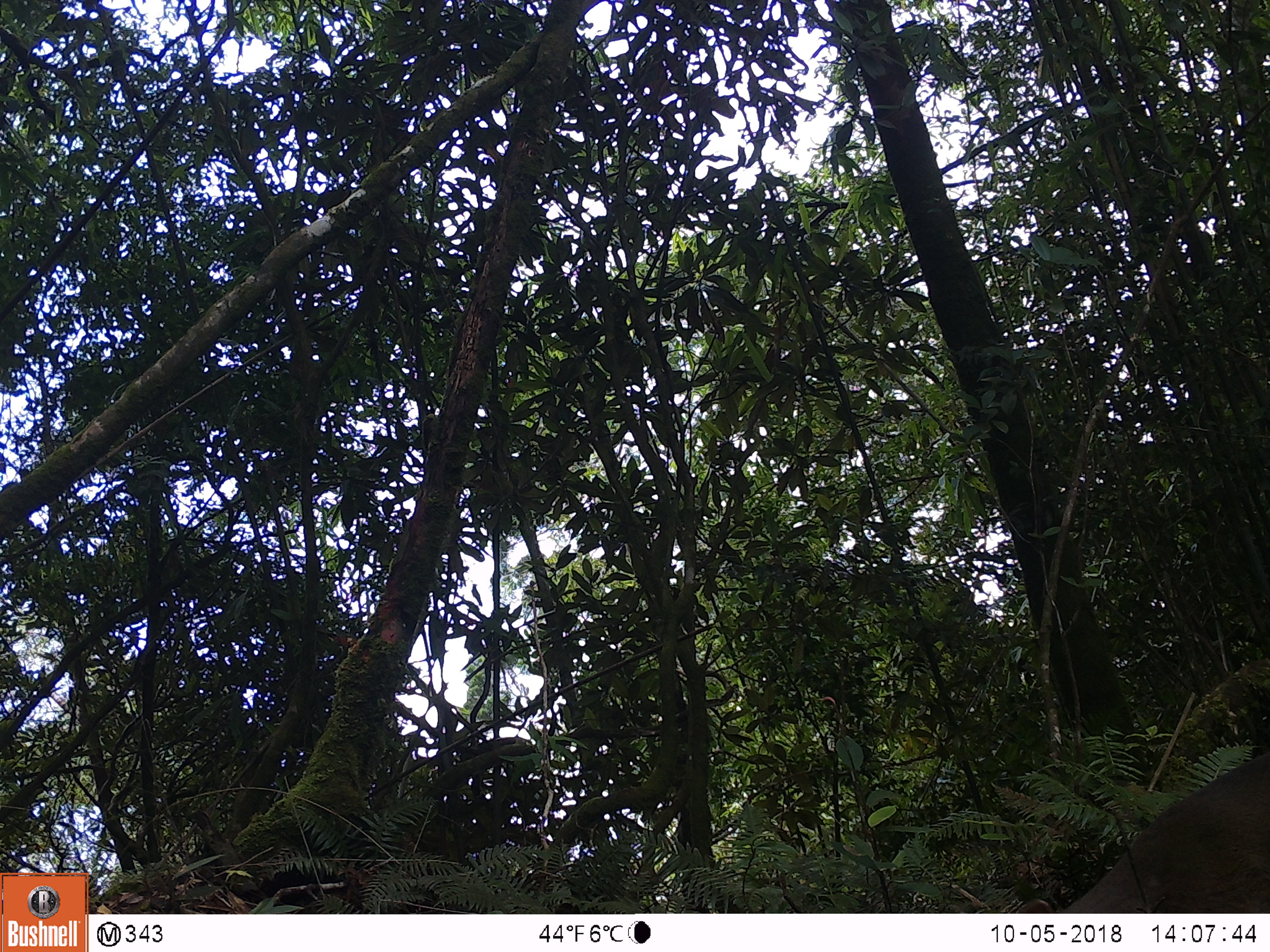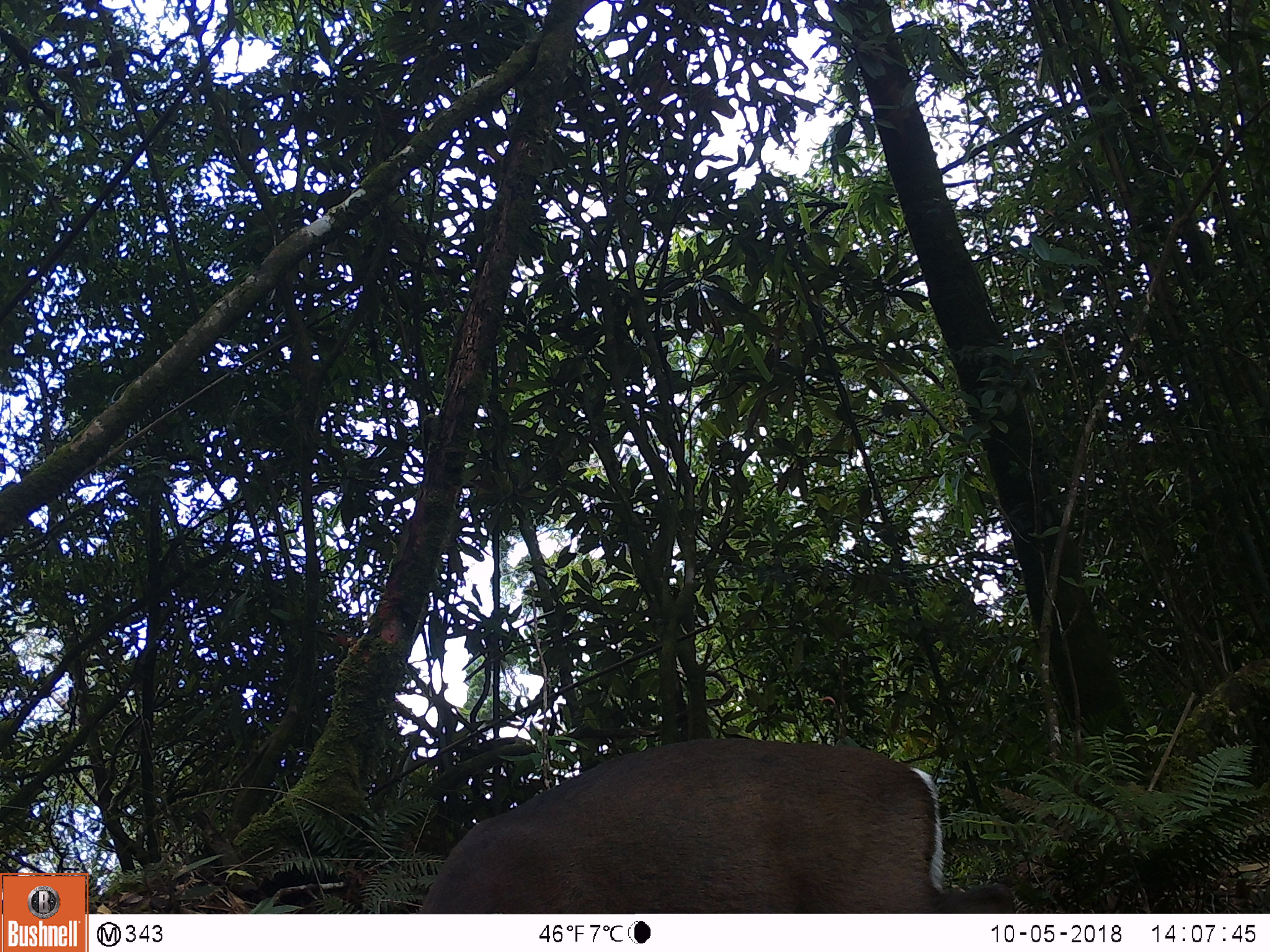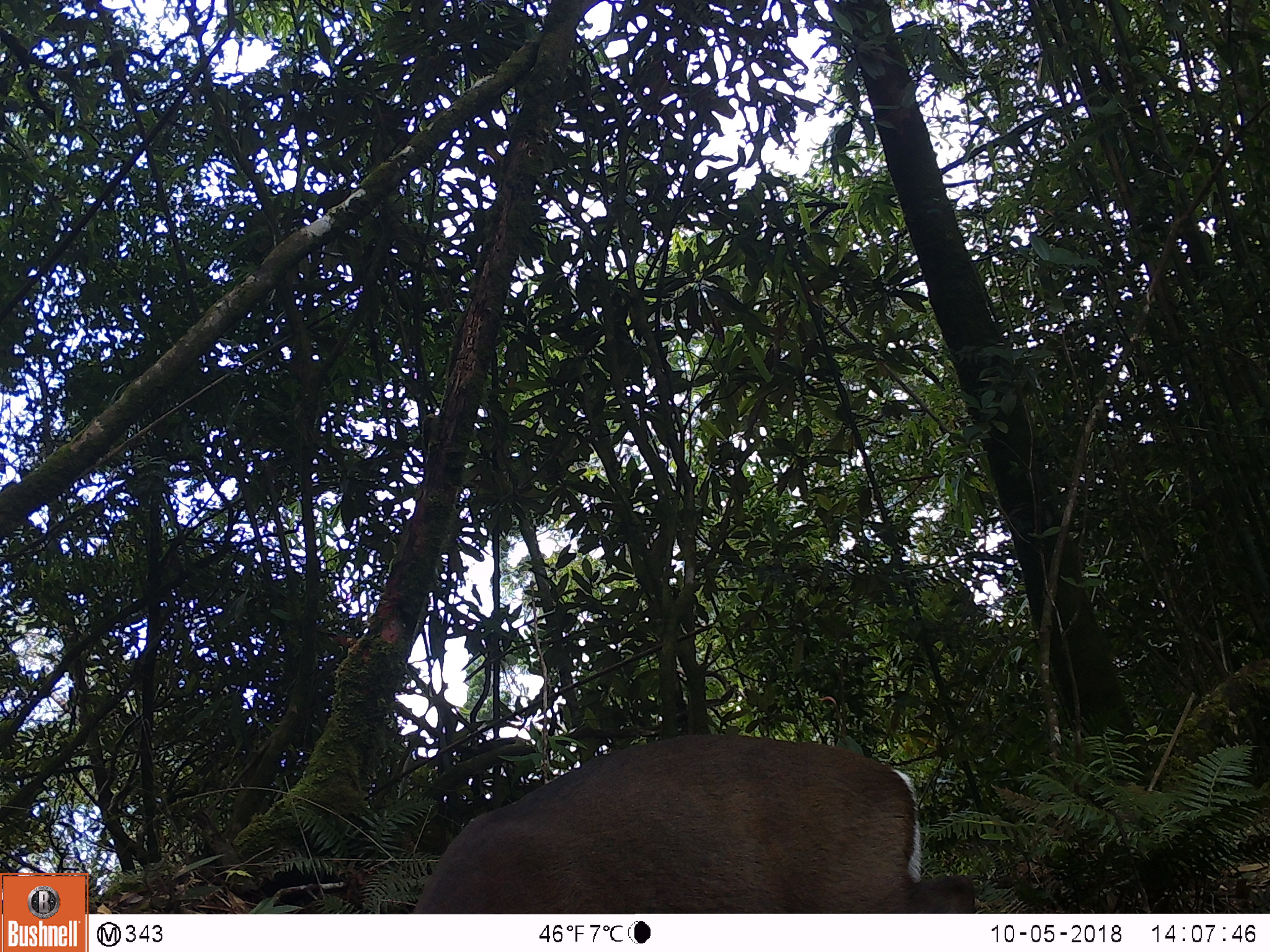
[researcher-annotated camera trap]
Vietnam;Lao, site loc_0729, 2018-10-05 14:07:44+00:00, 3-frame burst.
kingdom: Animalia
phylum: Chordata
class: Mammalia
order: Artiodactyla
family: Cervidae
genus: Muntiacus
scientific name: Muntiacus rooseveltorum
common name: roosevelt's muntjac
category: roosevelts muntjac group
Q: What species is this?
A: Roosevelts muntjac group (roosevelt's muntjac) (Muntiacus rooseveltorum).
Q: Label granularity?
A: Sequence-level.